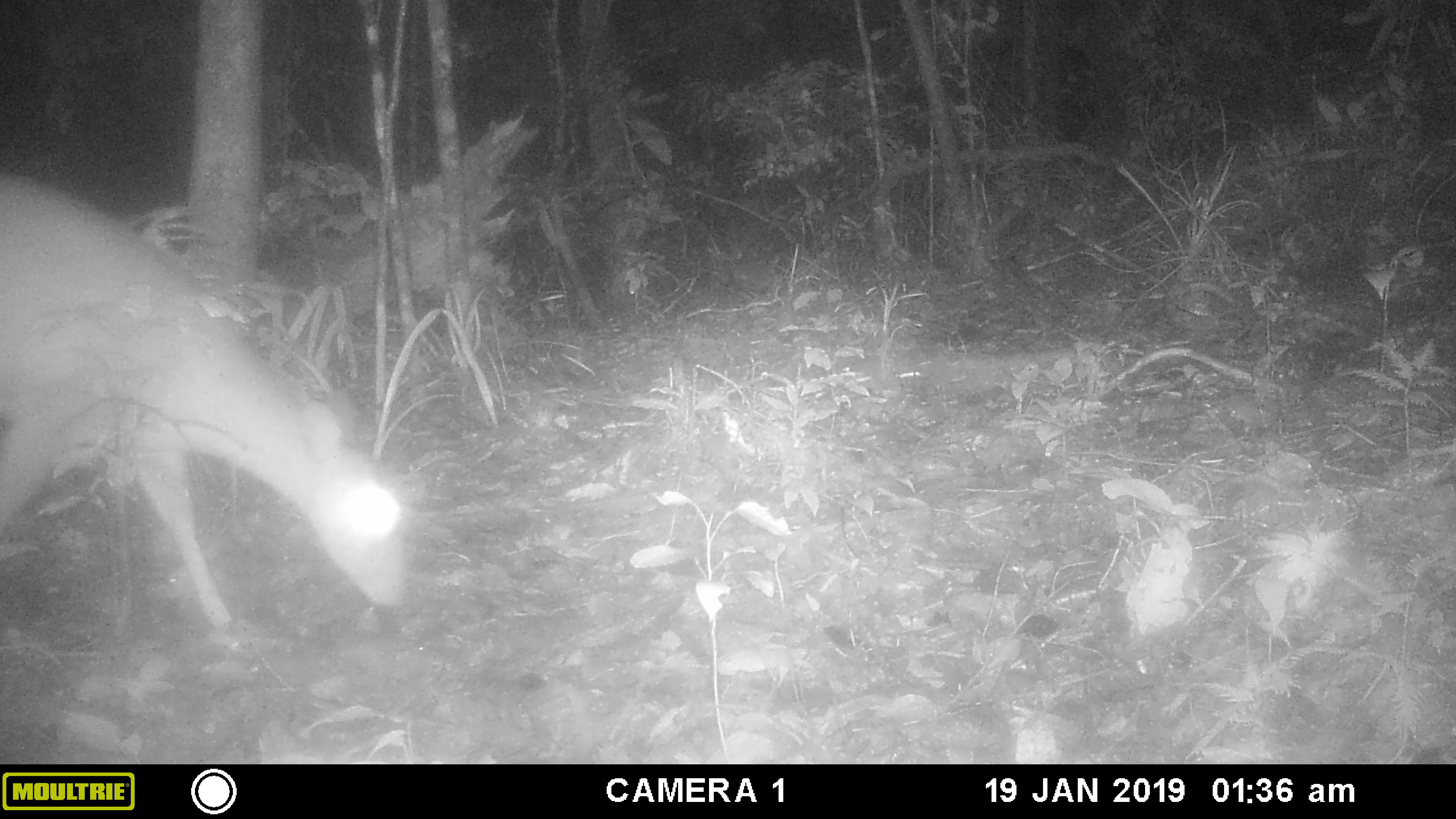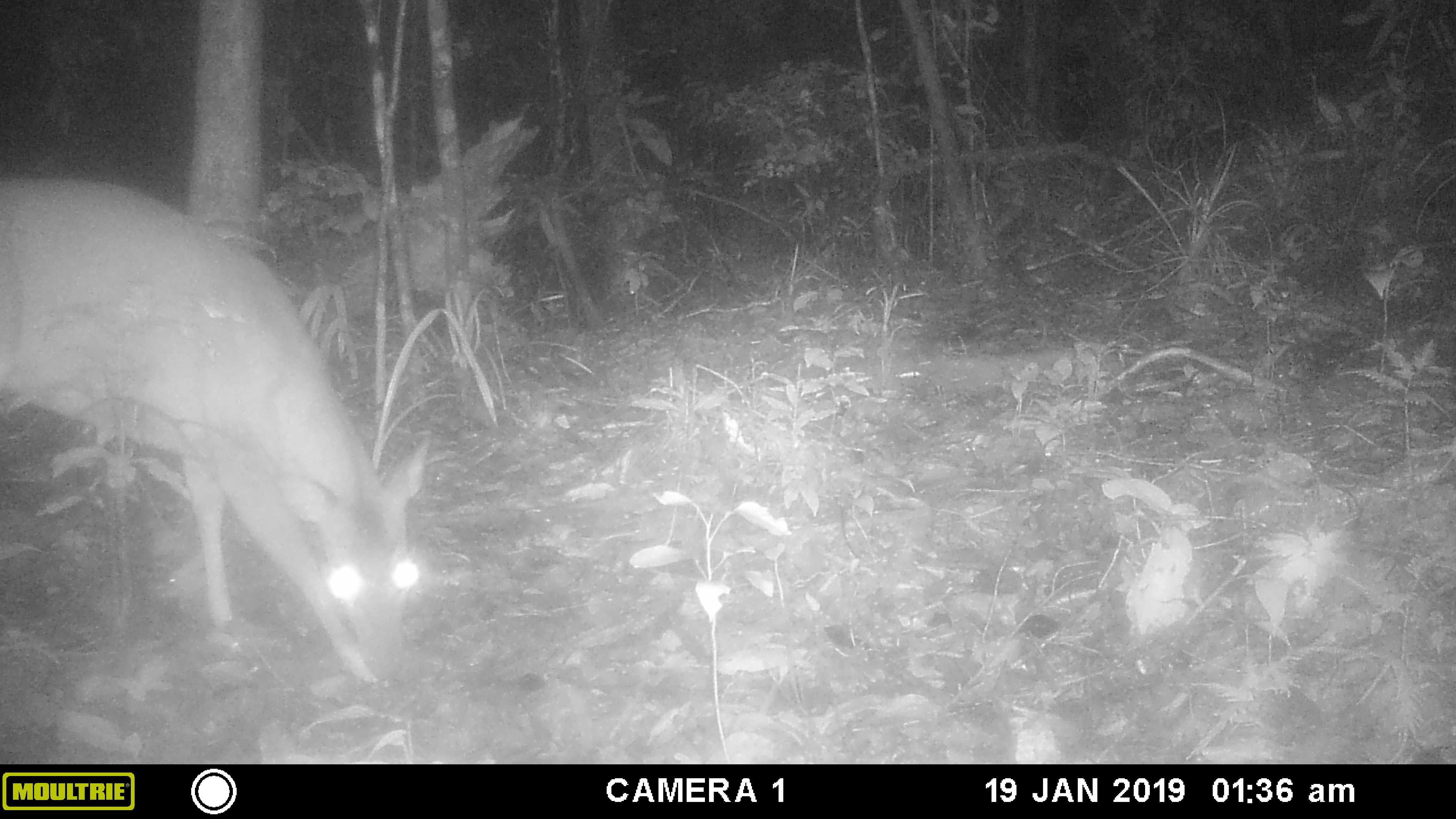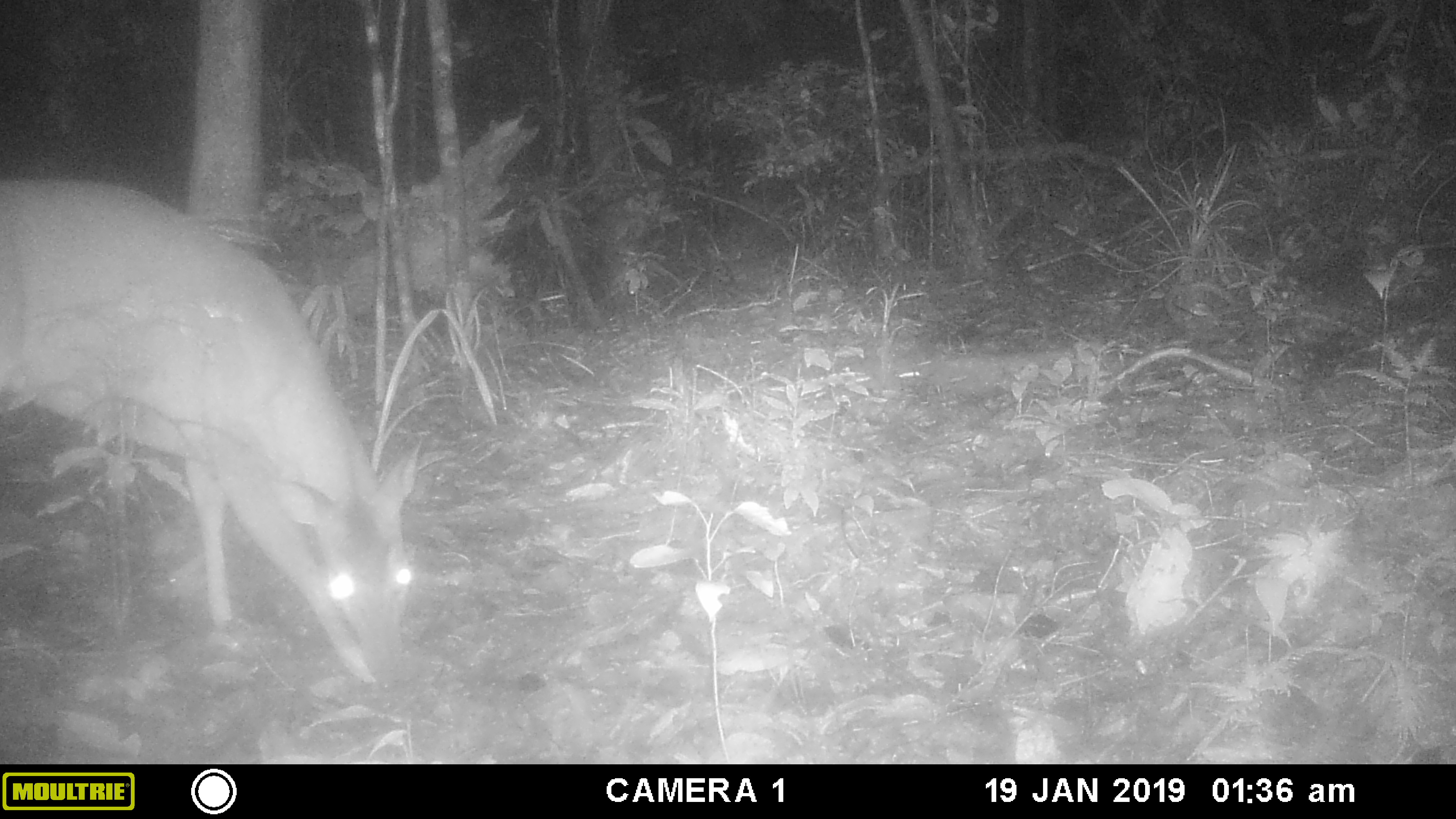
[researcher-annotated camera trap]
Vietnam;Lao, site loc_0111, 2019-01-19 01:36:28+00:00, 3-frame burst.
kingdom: Animalia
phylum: Chordata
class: Mammalia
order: Artiodactyla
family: Cervidae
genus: Muntiacus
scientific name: Muntiacus vuquangensis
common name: large-antlered muntjac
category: large antlered muntjac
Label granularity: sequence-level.